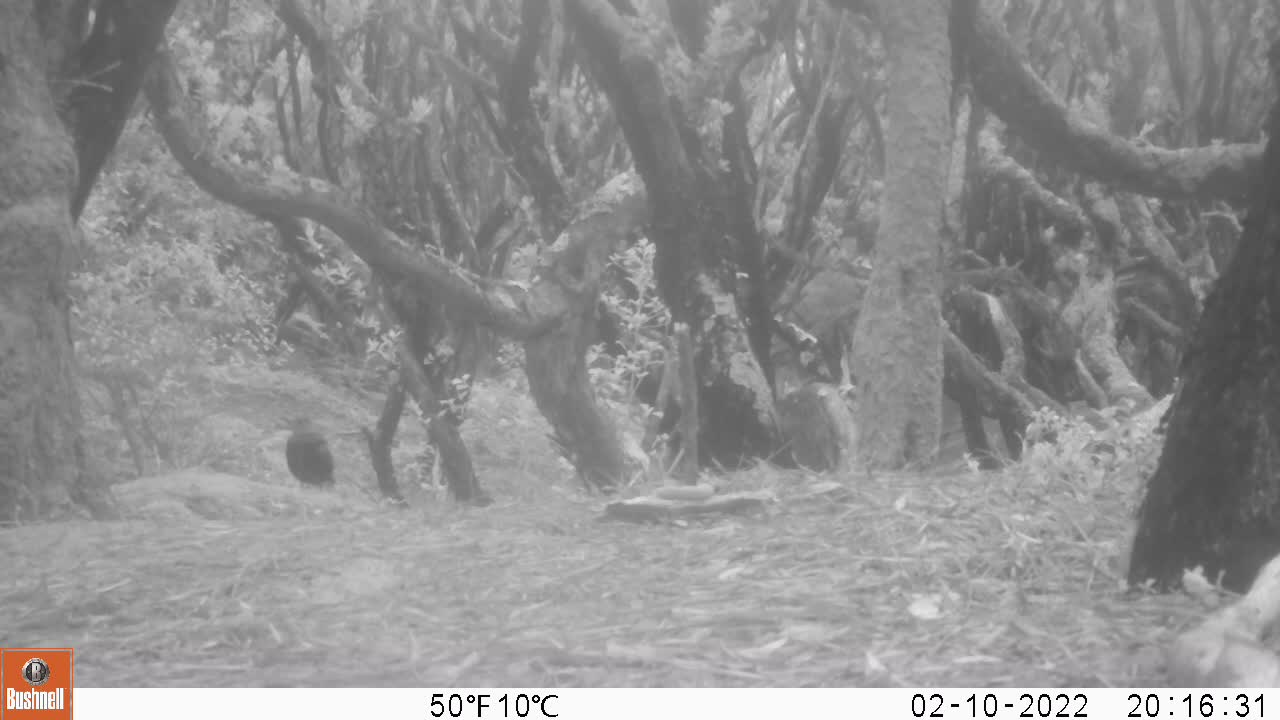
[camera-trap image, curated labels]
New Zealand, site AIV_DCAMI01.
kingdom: Animalia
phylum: Chordata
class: Aves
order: Passeriformes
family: Turdidae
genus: Turdus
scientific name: Turdus merula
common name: eurasian blackbird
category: blackbird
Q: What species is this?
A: Blackbird (eurasian blackbird) (Turdus merula).